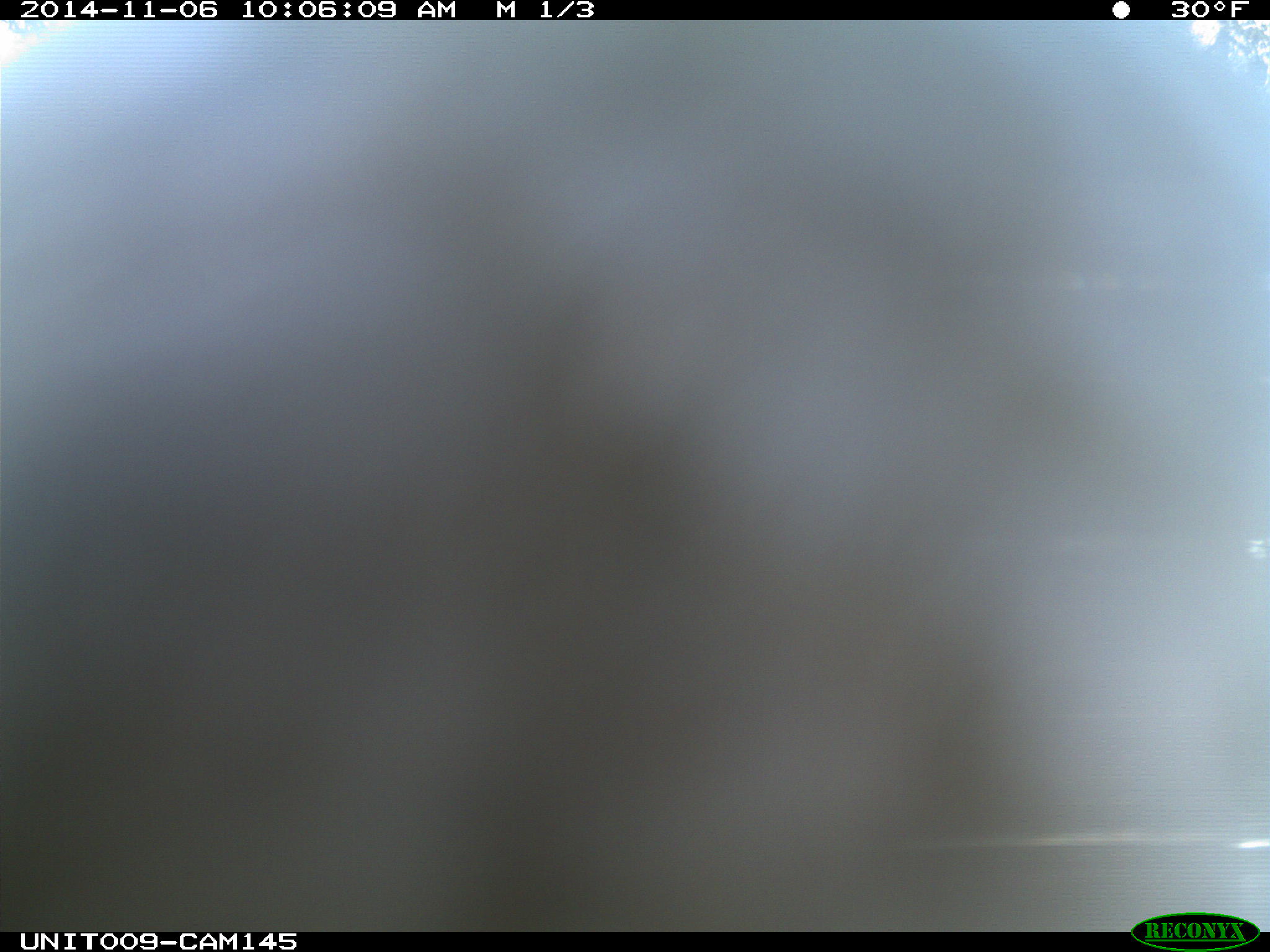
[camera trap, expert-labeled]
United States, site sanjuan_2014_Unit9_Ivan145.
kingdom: Animalia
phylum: Chordata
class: Aves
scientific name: Aves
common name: birds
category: unidentified bird